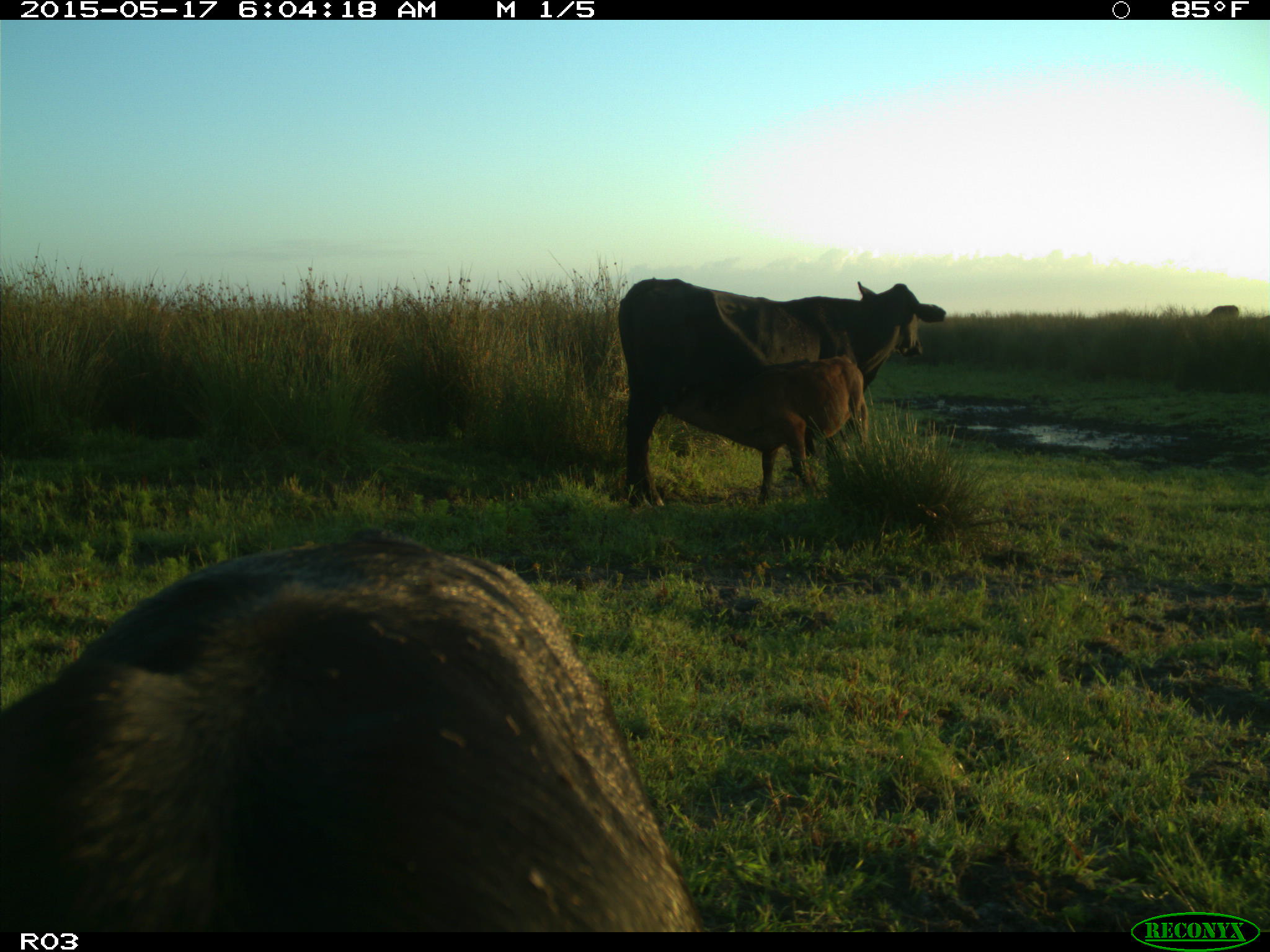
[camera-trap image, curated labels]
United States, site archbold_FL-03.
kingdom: Animalia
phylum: Chordata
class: Mammalia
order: Artiodactyla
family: Bovidae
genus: Bos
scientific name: Bos taurus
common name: domestic cow